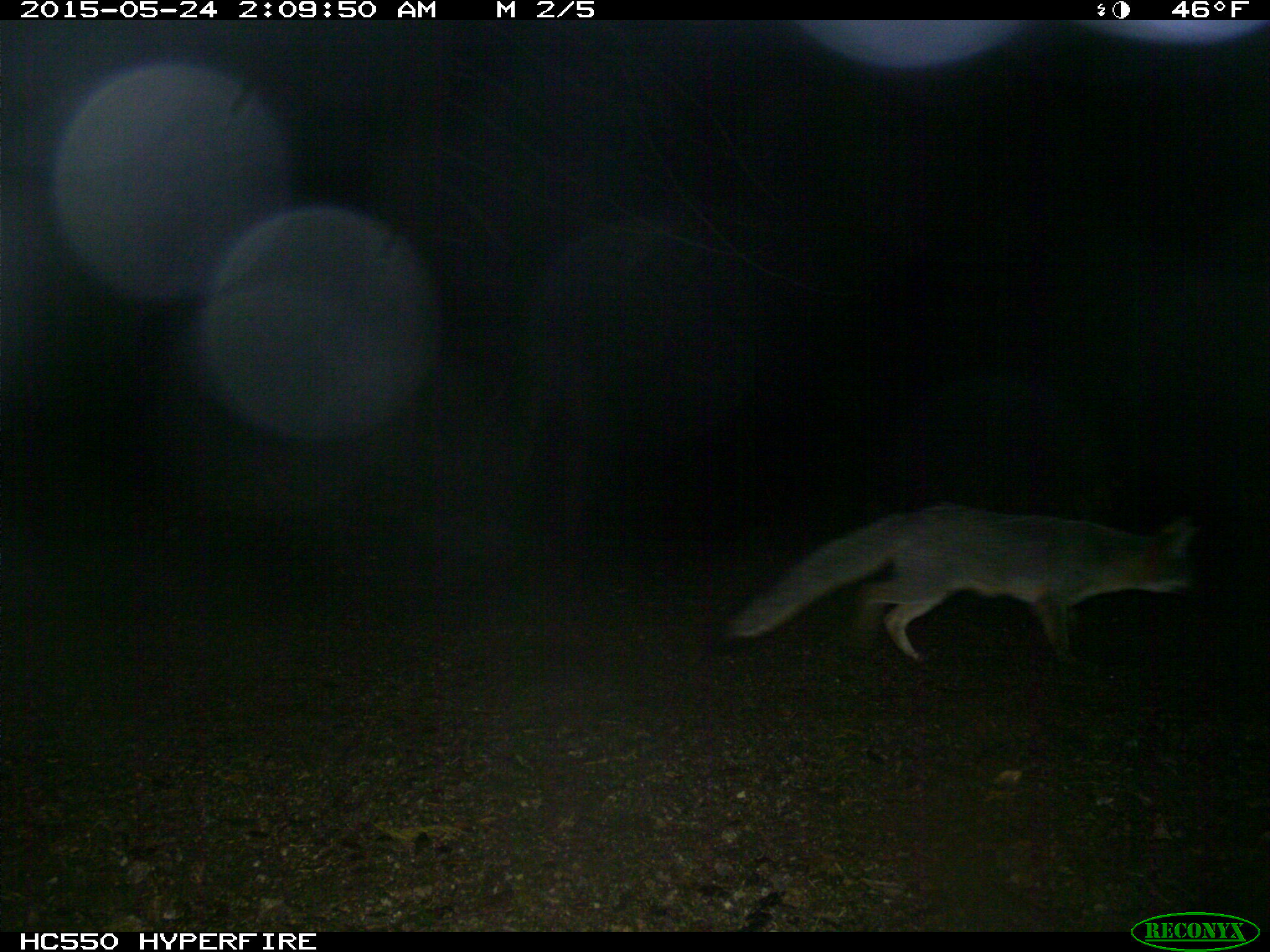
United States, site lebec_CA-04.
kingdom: Animalia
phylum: Chordata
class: Mammalia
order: Carnivora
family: Canidae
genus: Urocyon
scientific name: Urocyon cinereoargenteus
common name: gray fox